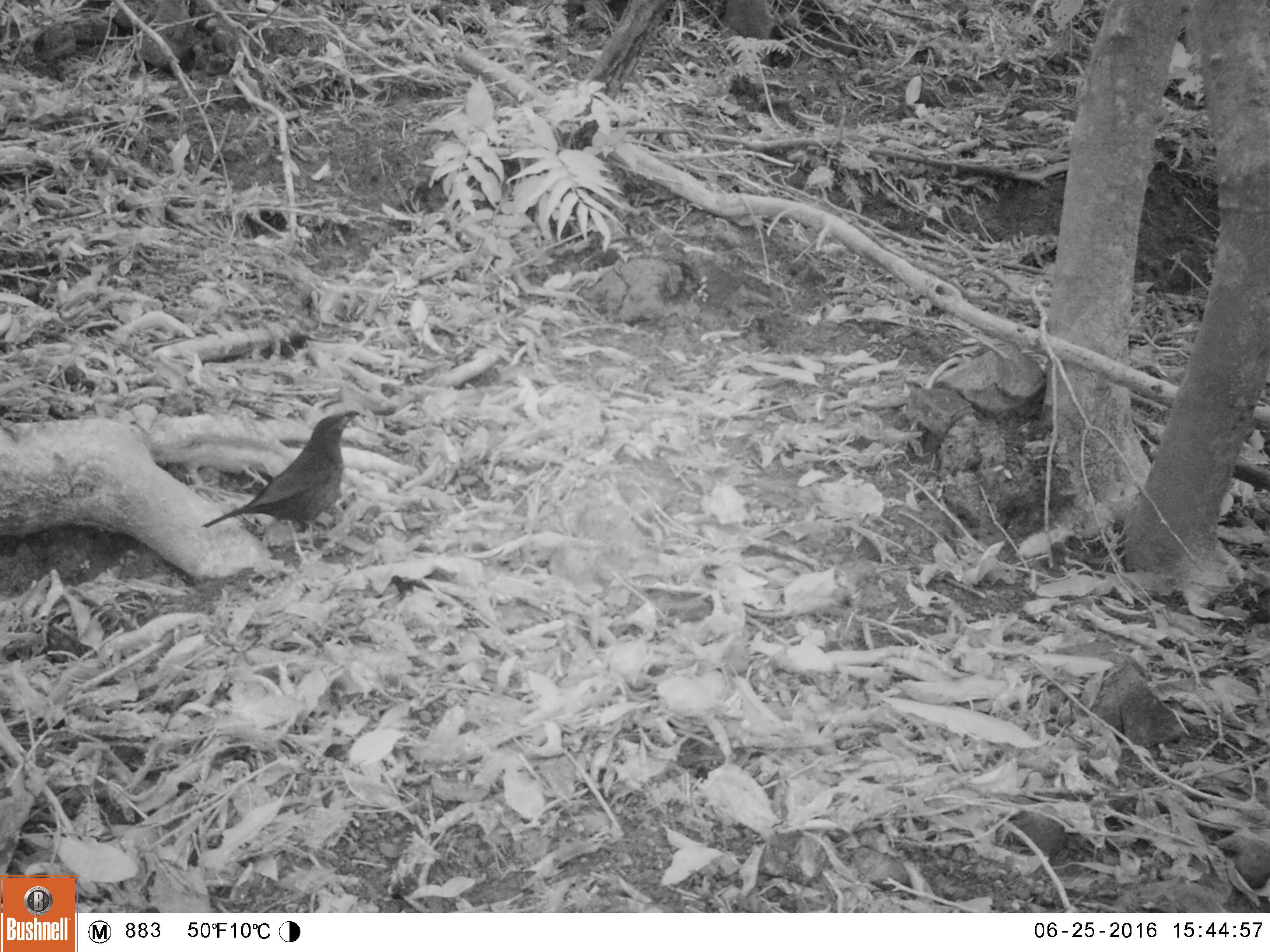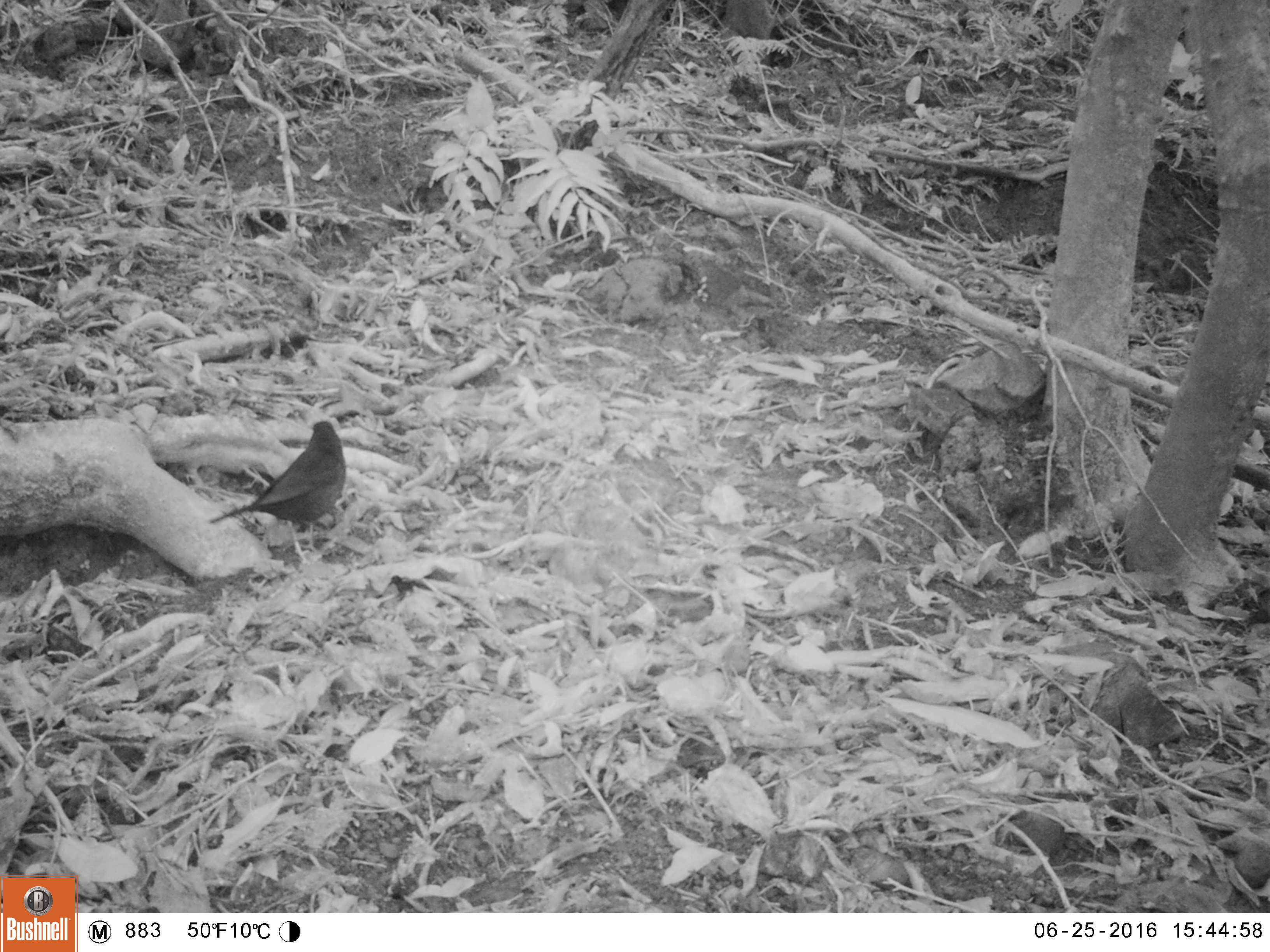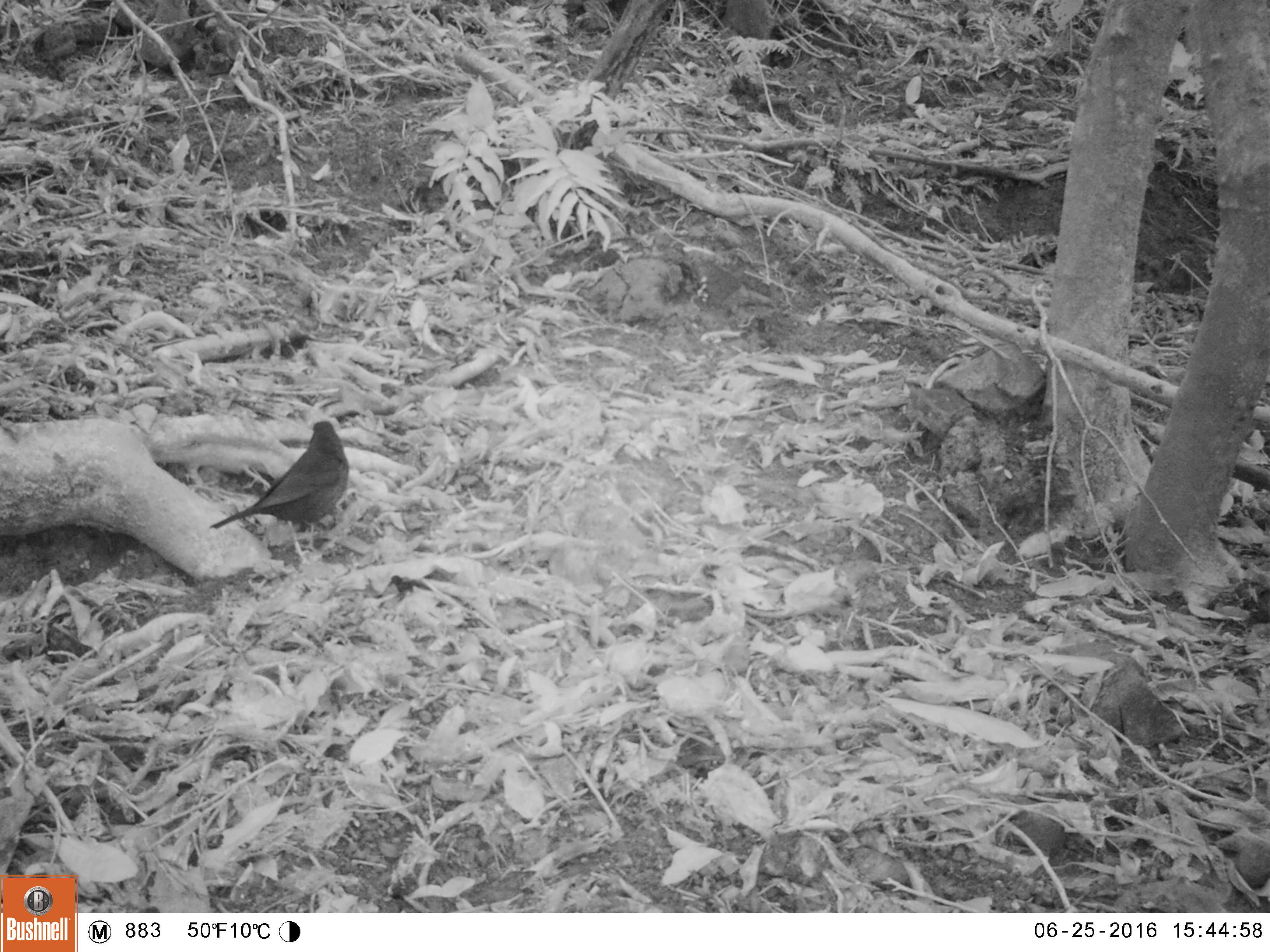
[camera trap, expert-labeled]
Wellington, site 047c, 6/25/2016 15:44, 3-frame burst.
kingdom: Animalia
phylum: Chordata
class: Aves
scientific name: Aves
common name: bird